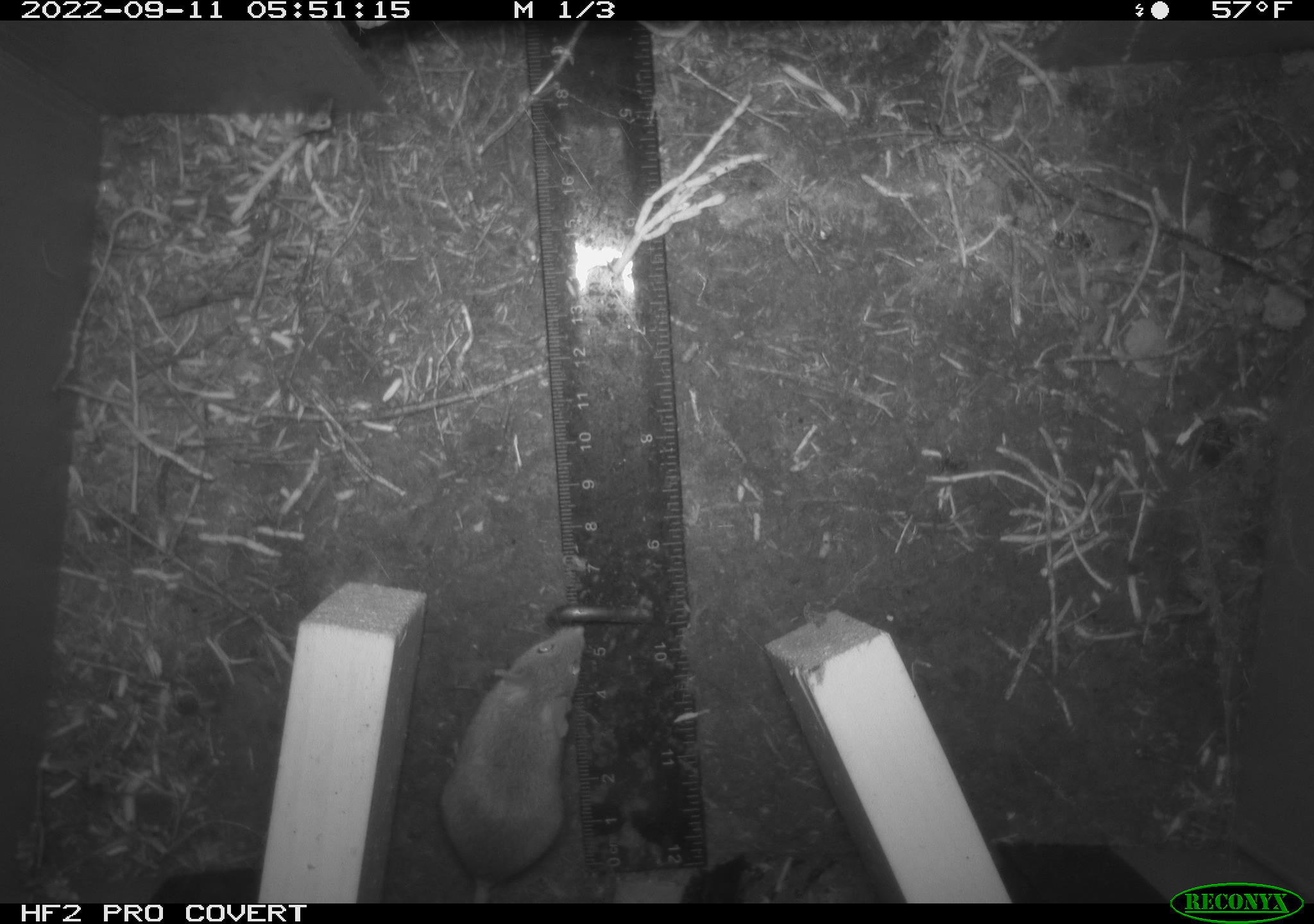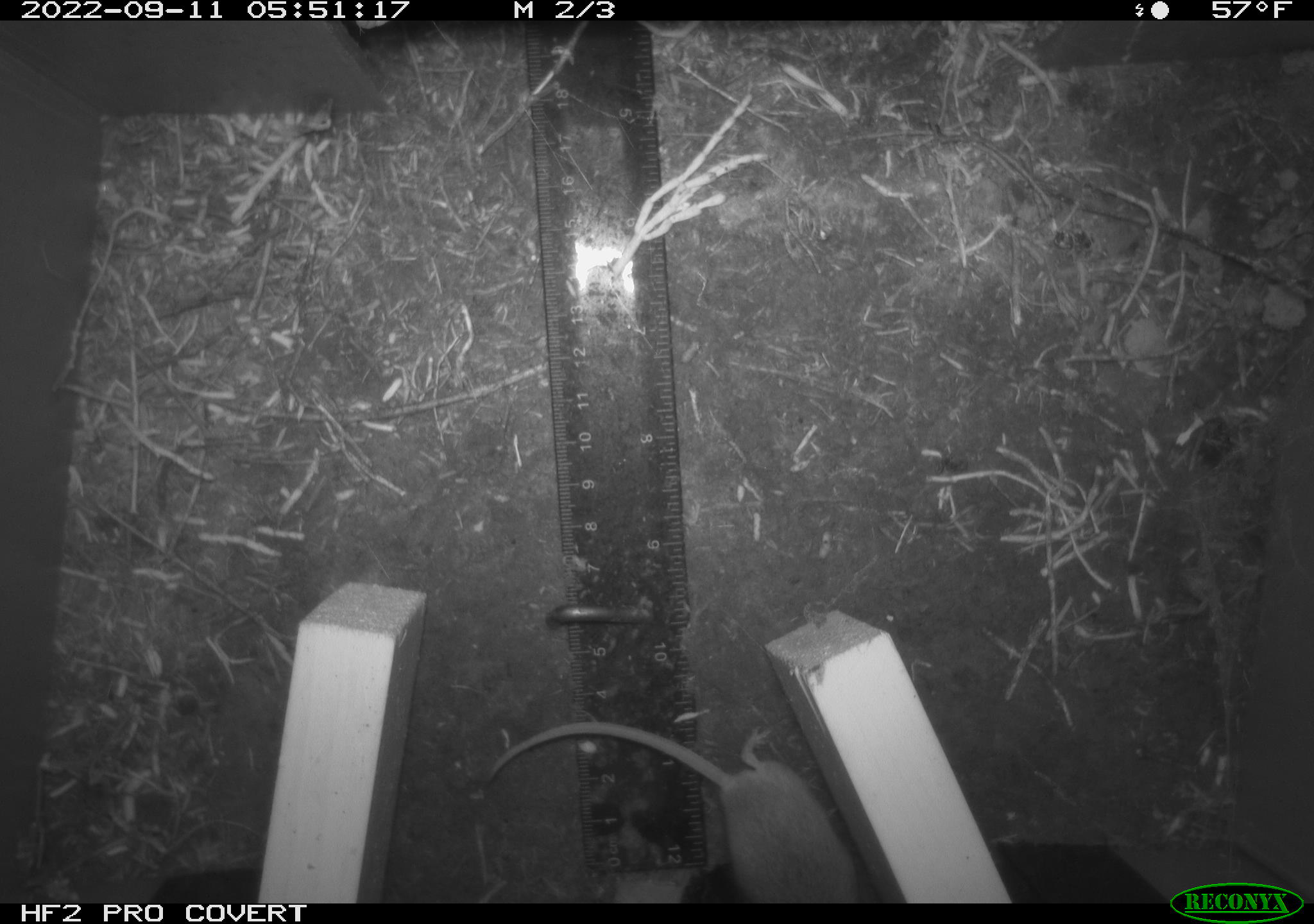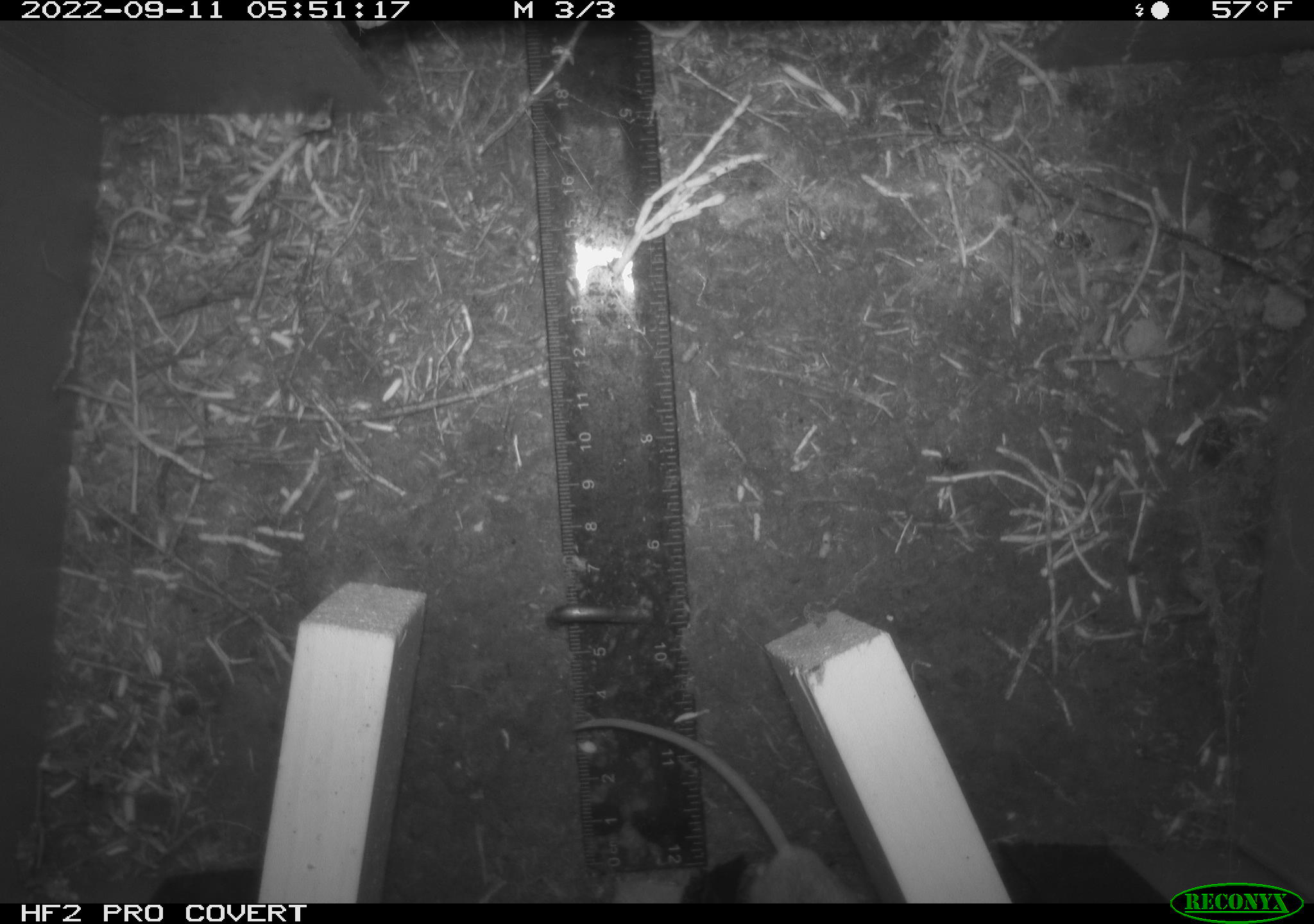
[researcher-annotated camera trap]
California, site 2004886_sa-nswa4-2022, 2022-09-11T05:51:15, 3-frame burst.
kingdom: Animalia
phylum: Chordata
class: Mammalia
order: Rodentia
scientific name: Rodentia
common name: rodent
Rodent (Rodentia).